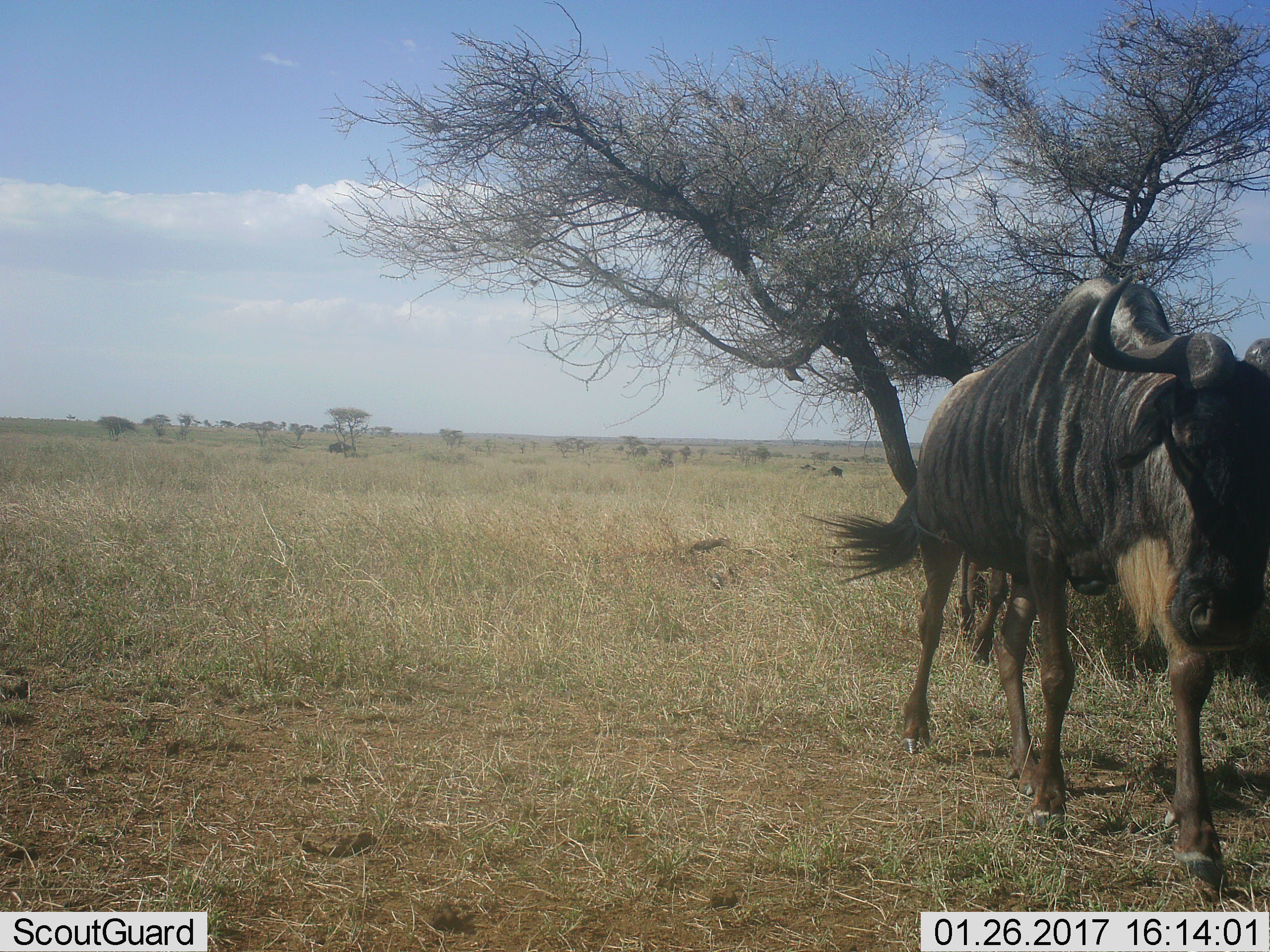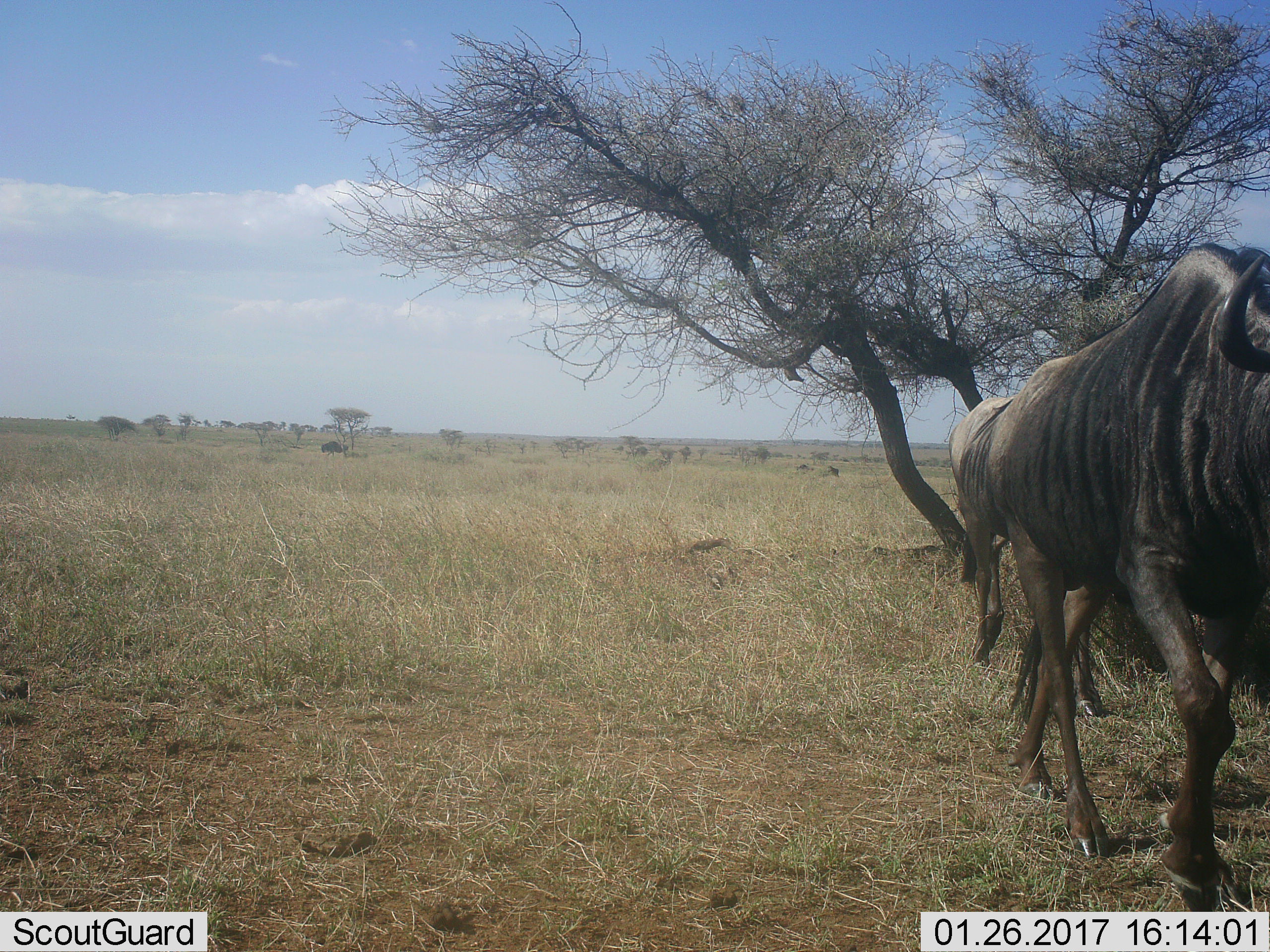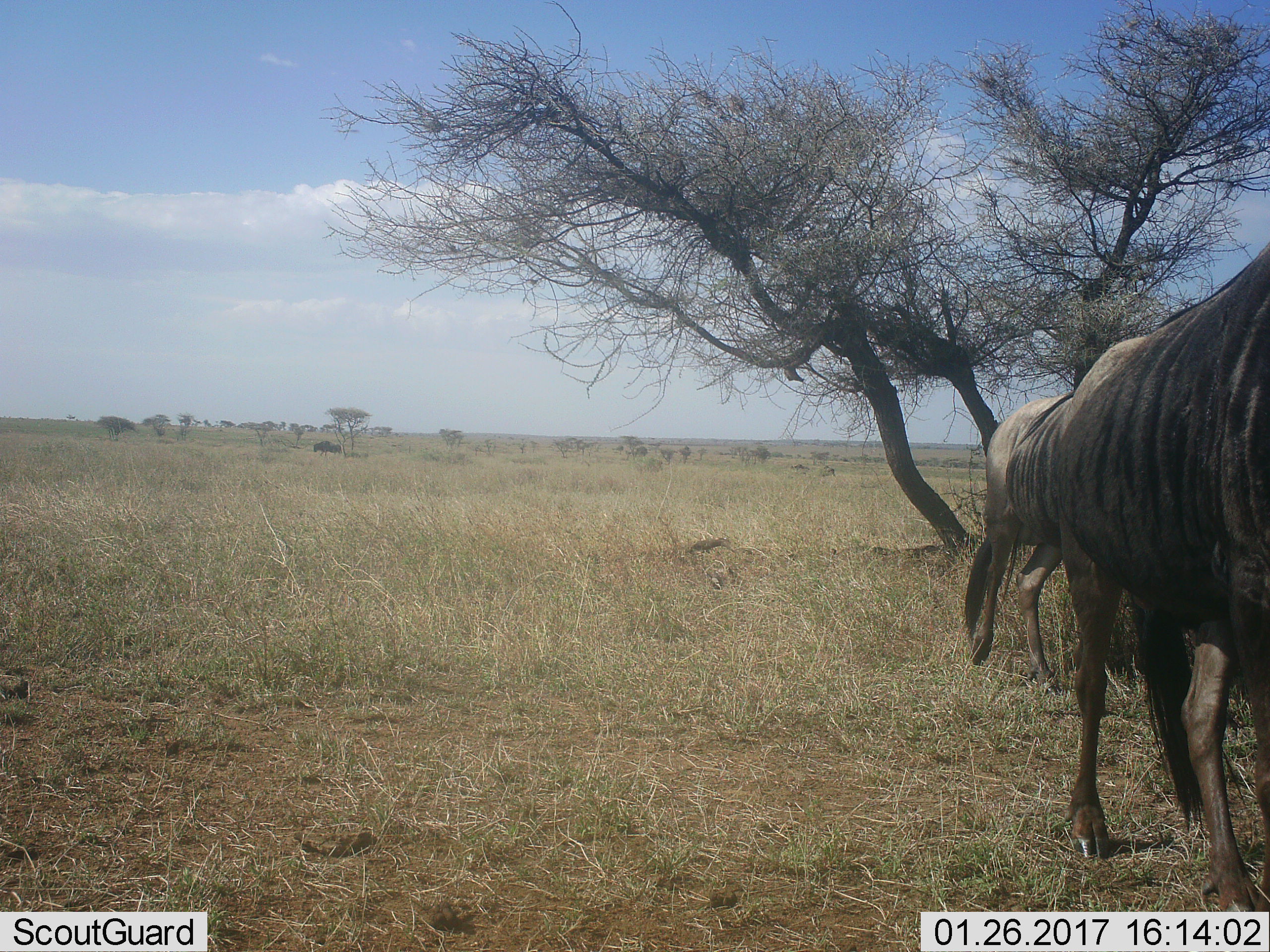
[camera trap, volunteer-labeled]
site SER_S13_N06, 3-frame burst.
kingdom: Animalia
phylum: Chordata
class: Mammalia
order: Artiodactyla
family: Bovidae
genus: Connochaetes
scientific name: Connochaetes taurinus taurinus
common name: blue wildebeest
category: wildebeestblue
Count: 1.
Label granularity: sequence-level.